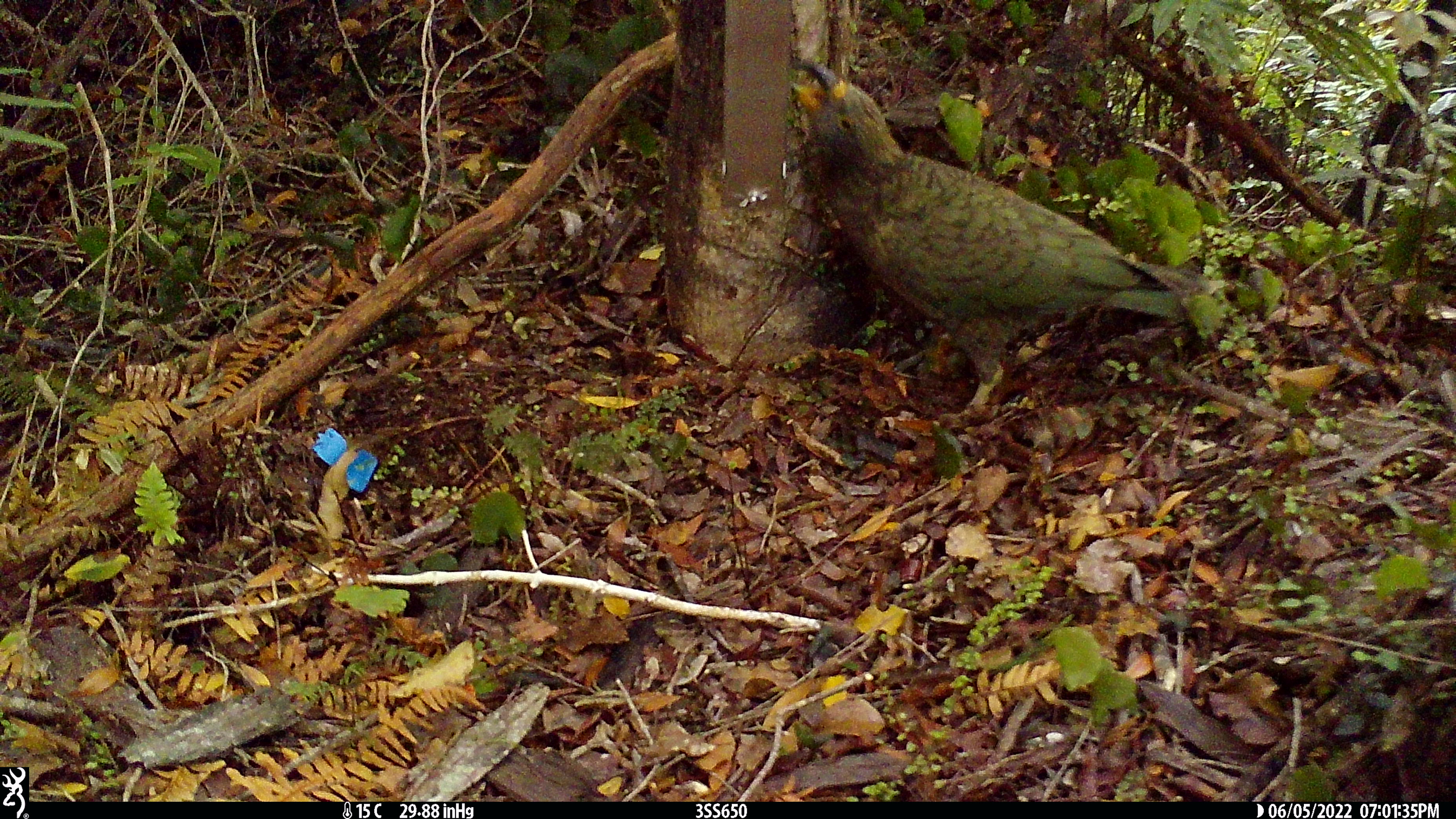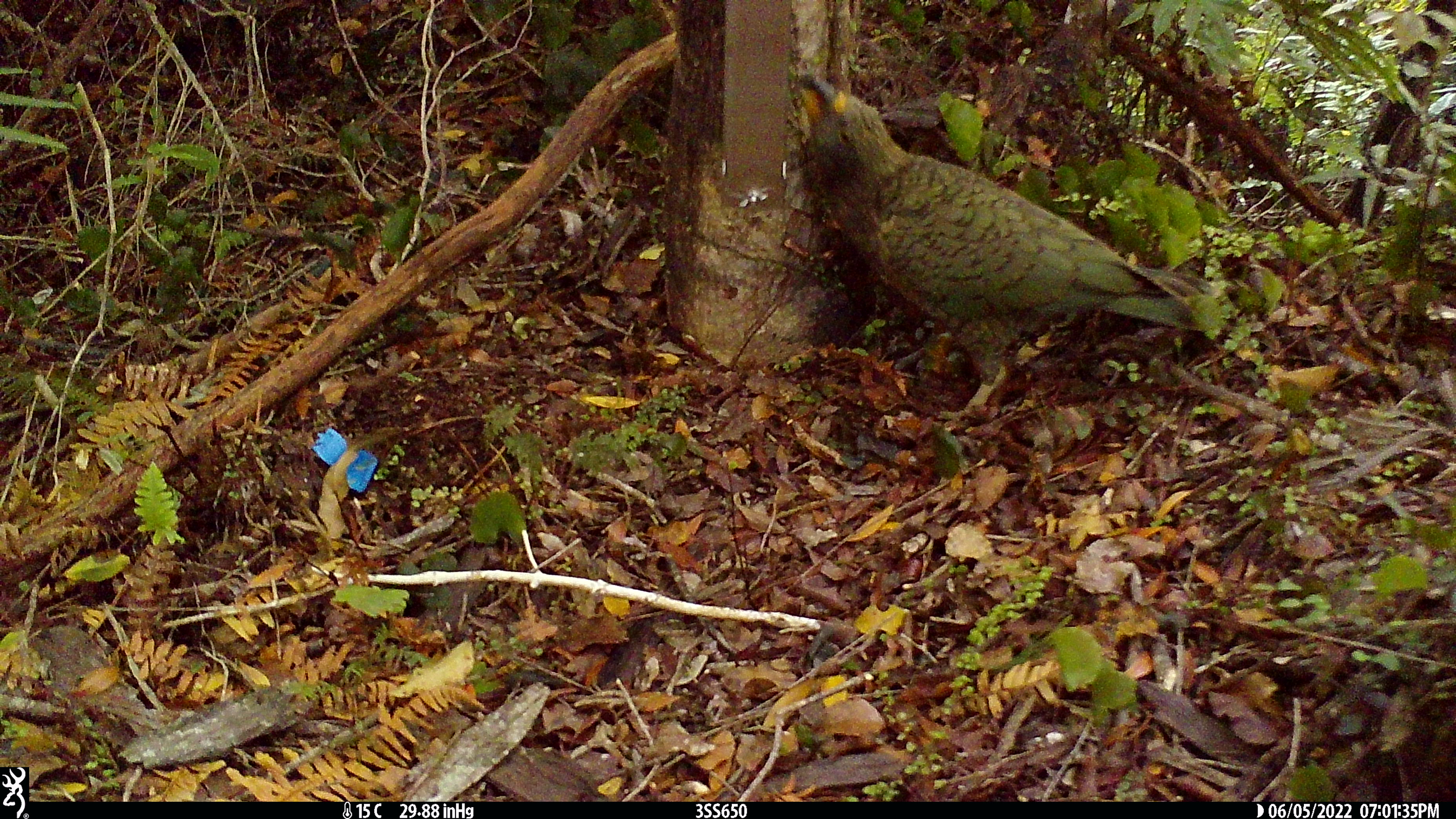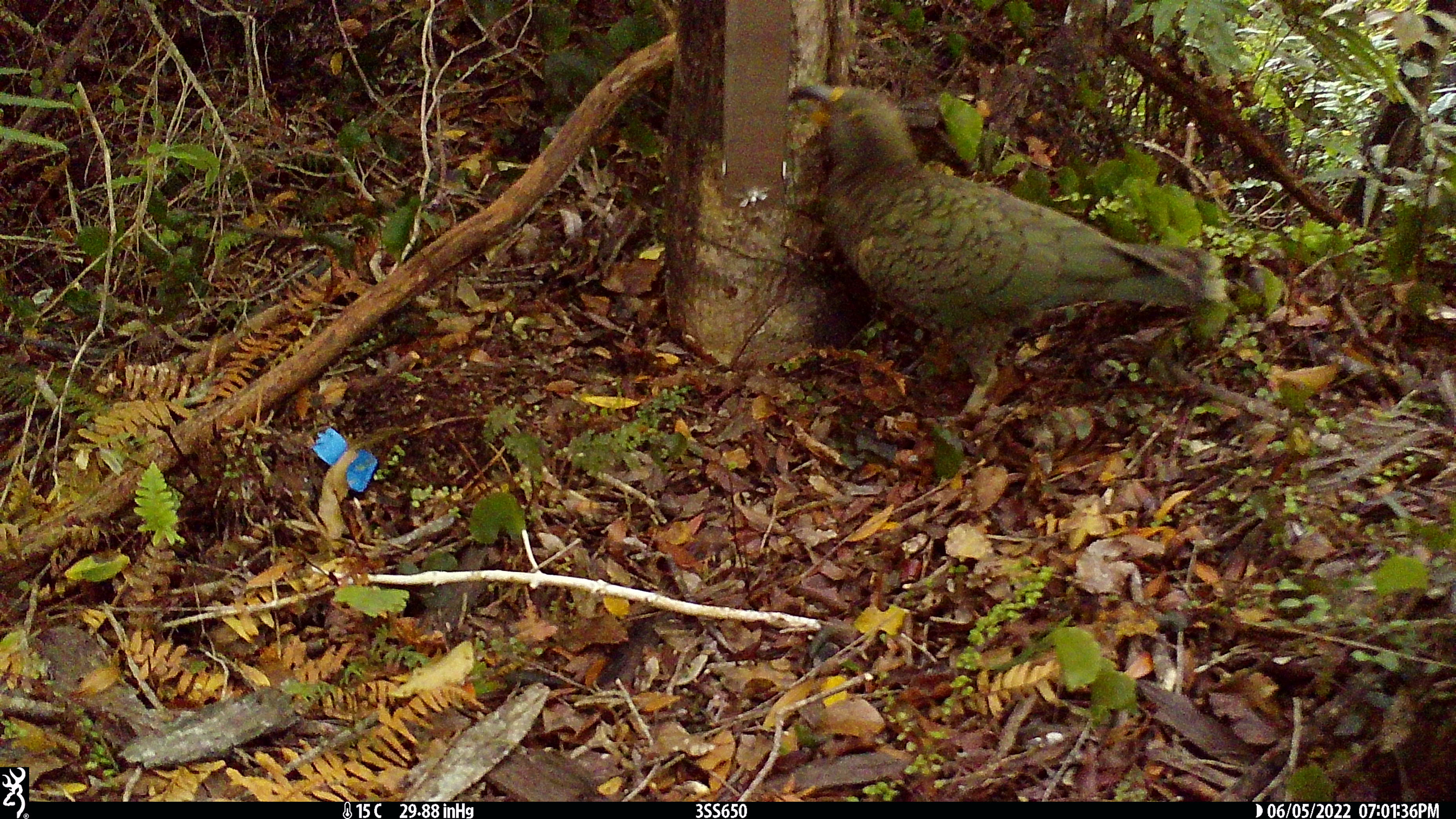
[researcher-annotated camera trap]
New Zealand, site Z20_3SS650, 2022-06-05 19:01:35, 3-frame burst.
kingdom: Animalia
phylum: Chordata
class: Aves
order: Psittaciformes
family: Strigopidae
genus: Nestor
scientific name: Nestor notabilis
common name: kea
Kea (Nestor notabilis).